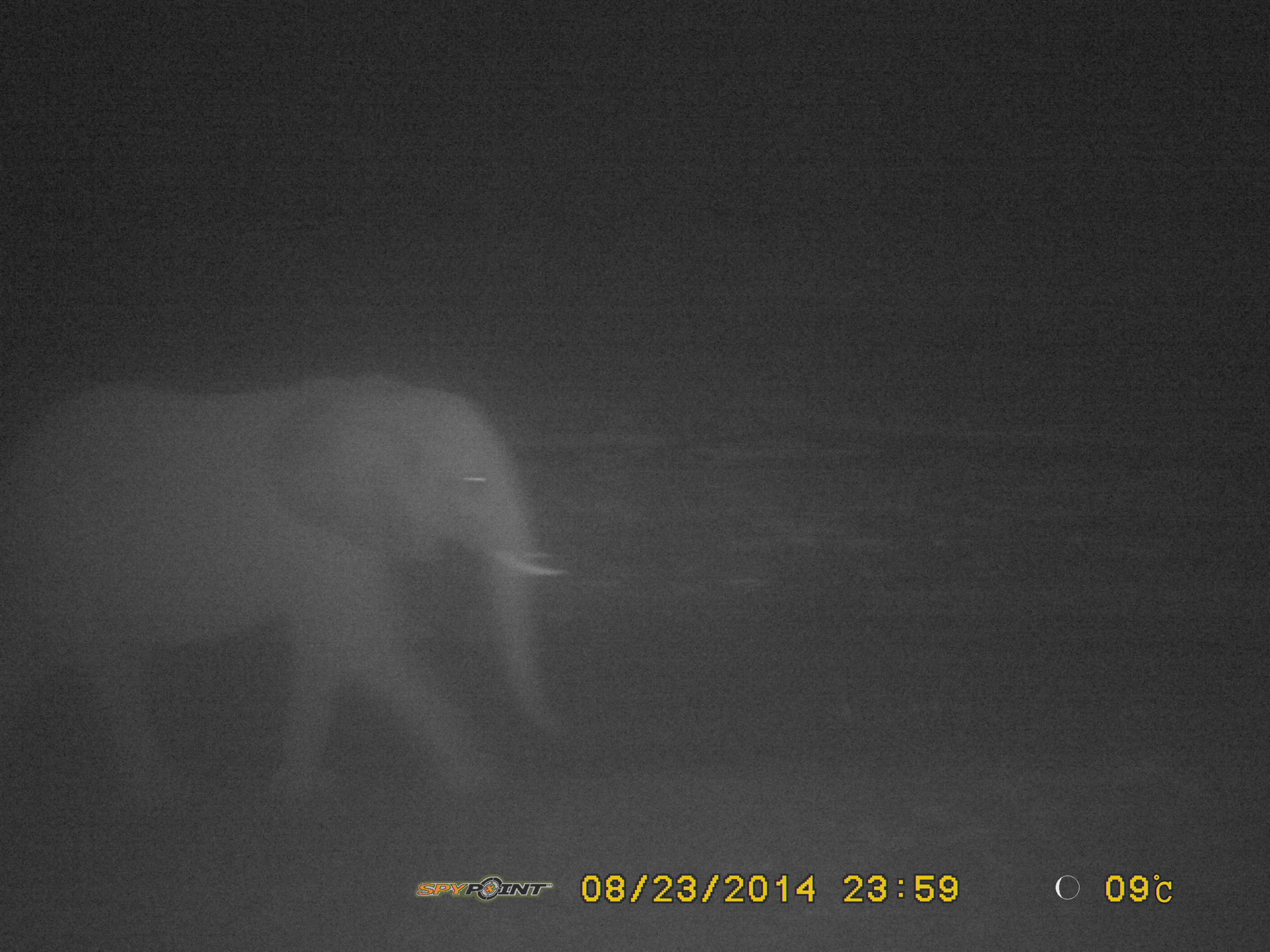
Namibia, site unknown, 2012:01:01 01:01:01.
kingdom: Animalia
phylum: Chordata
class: Mammalia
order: Proboscidea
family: Elephantidae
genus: Loxodonta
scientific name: Loxodonta africana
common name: african elephant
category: loxodanta africana